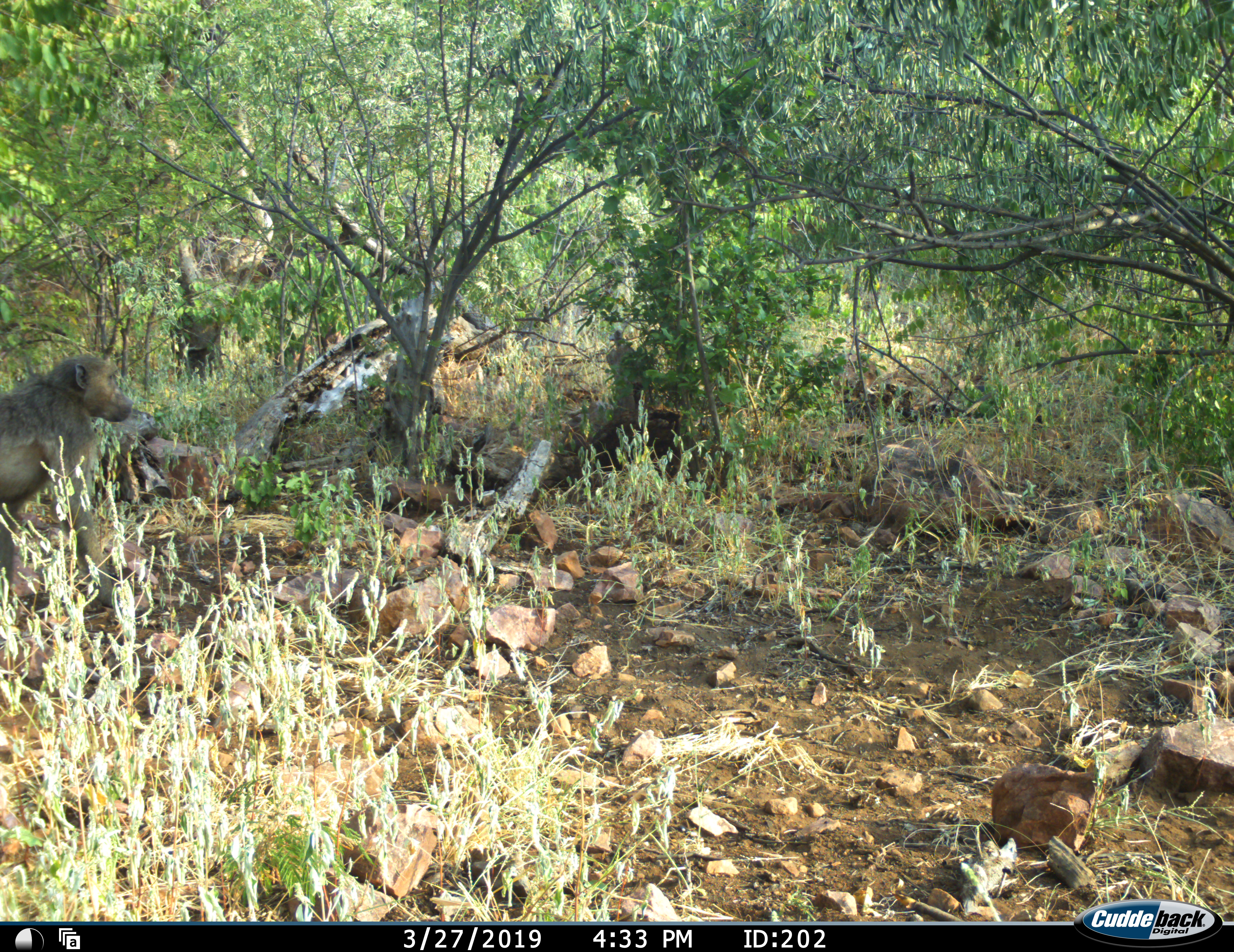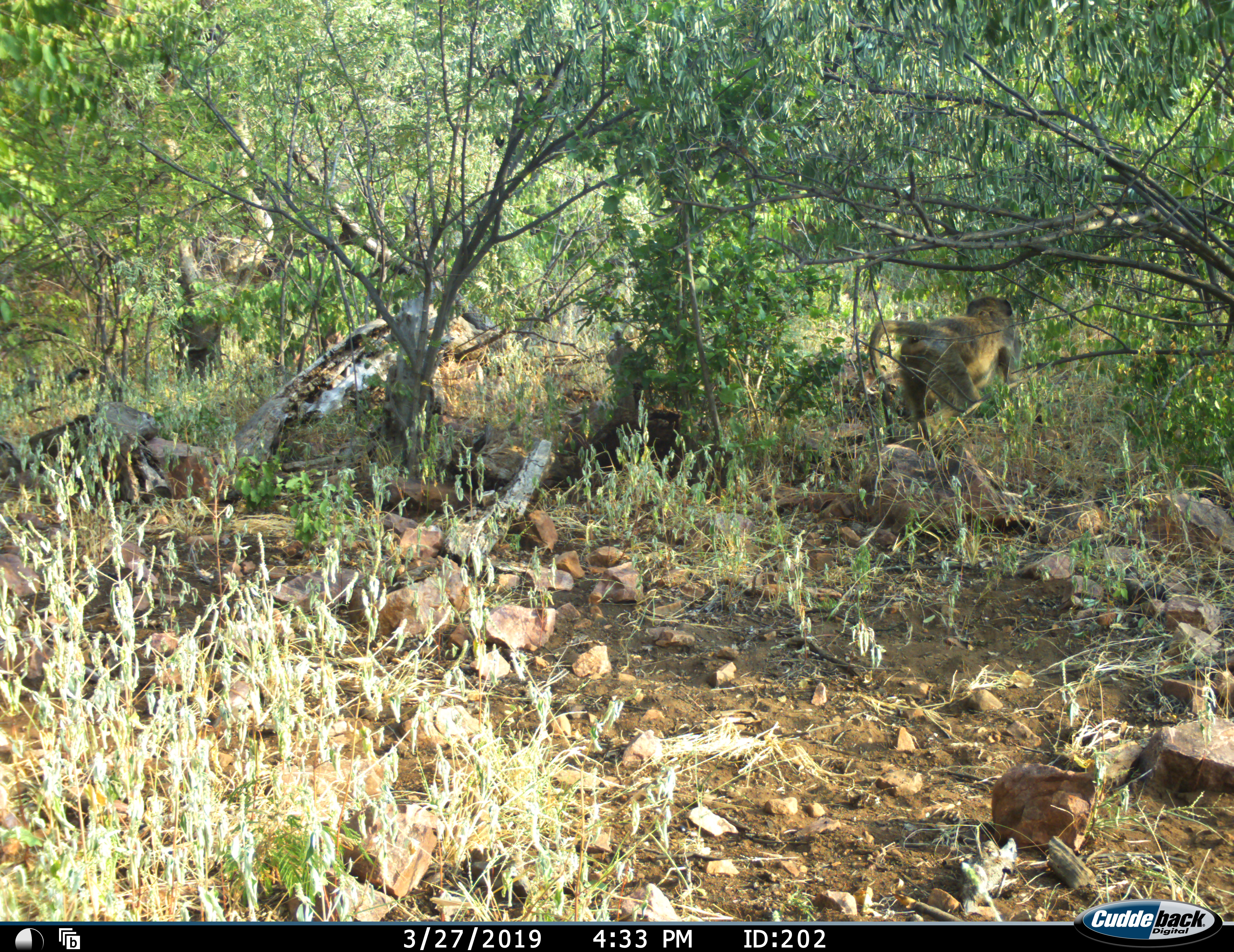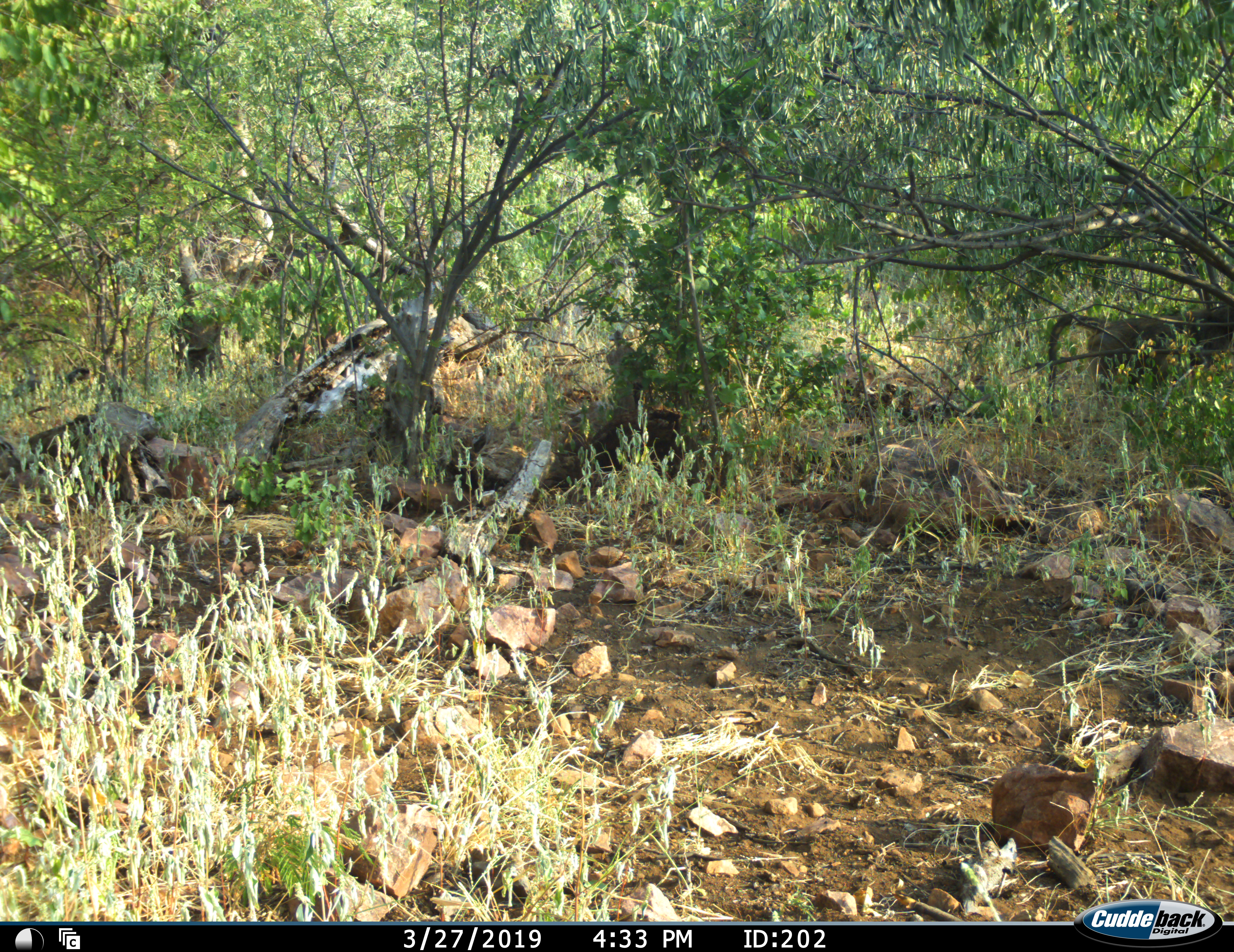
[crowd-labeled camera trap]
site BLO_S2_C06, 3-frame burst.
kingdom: Animalia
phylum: Chordata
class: Mammalia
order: Primates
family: Cercopithecidae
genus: Papio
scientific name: Papio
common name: baboon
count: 1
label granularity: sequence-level